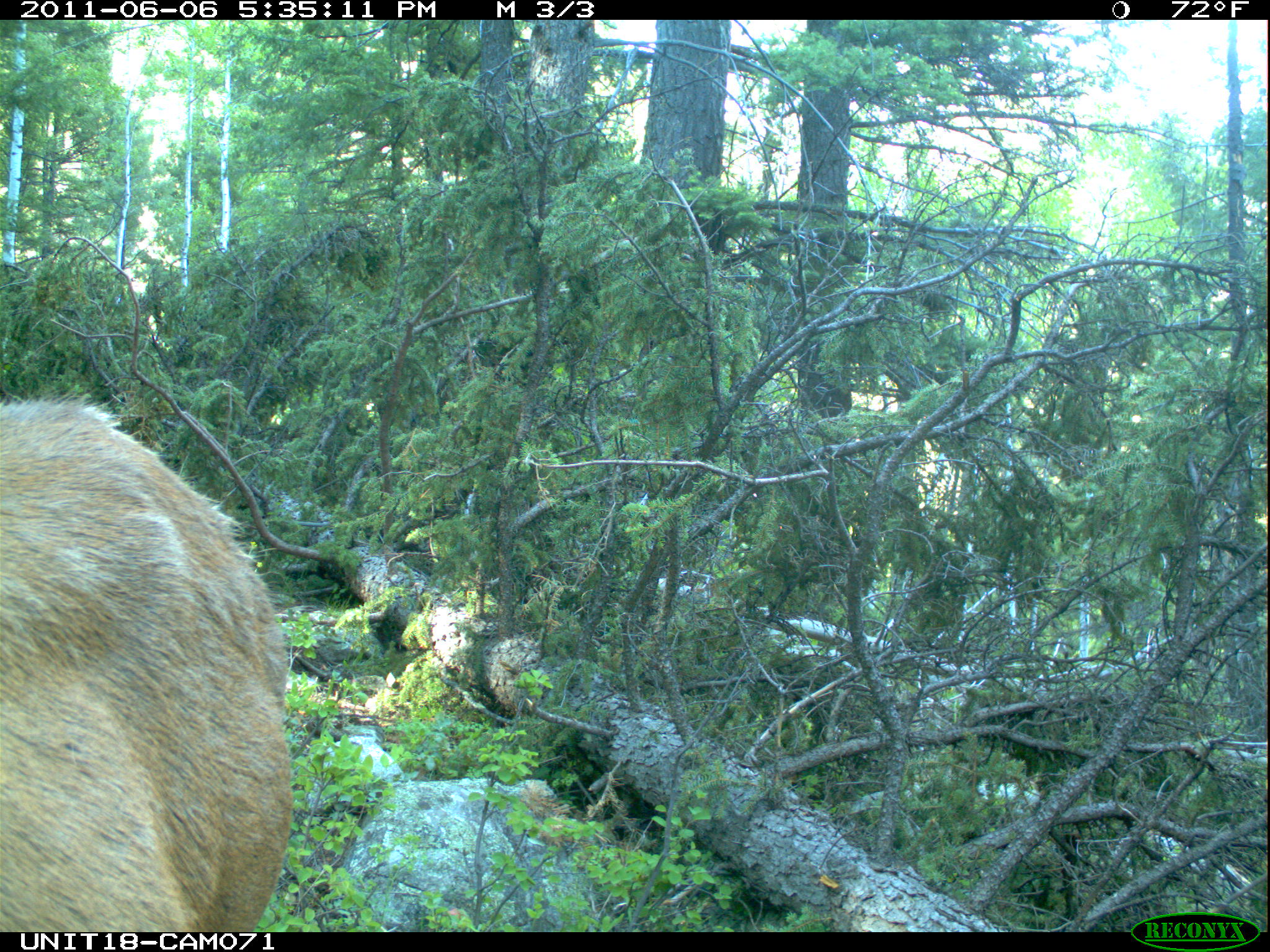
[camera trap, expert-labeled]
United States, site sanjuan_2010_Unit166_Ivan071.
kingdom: Animalia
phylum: Chordata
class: Mammalia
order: Artiodactyla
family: Cervidae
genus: Cervus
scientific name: Cervus elaphus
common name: red deer